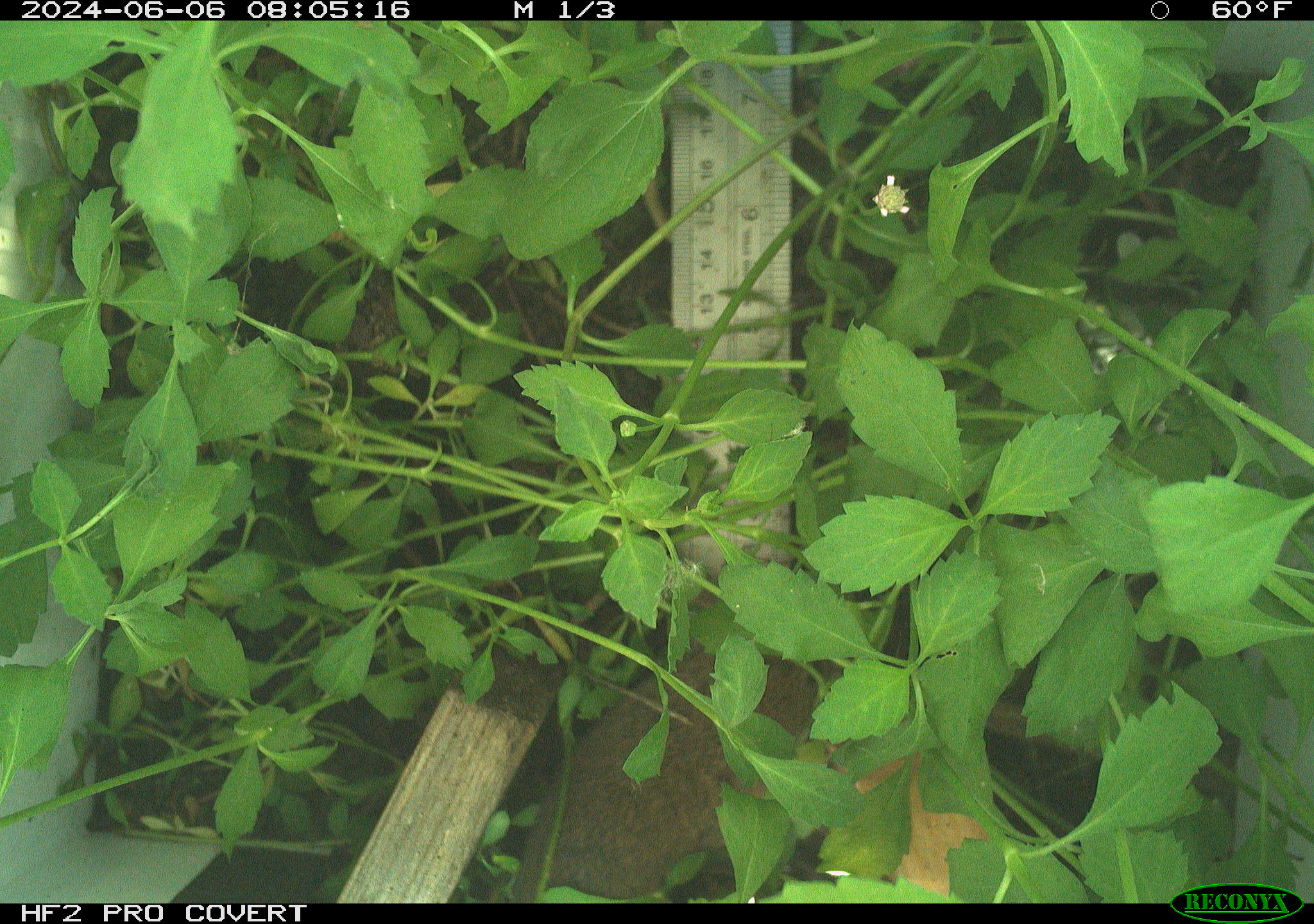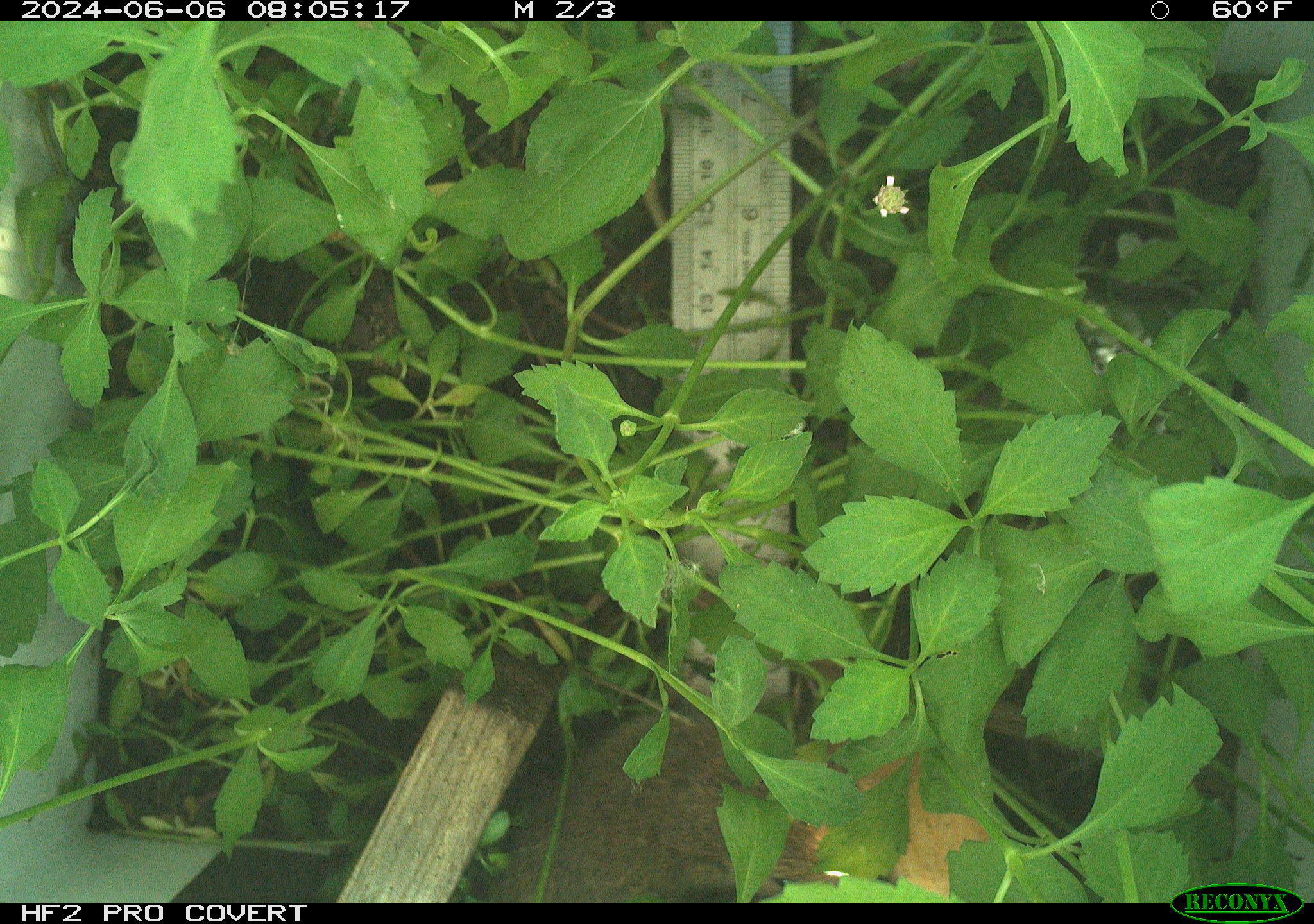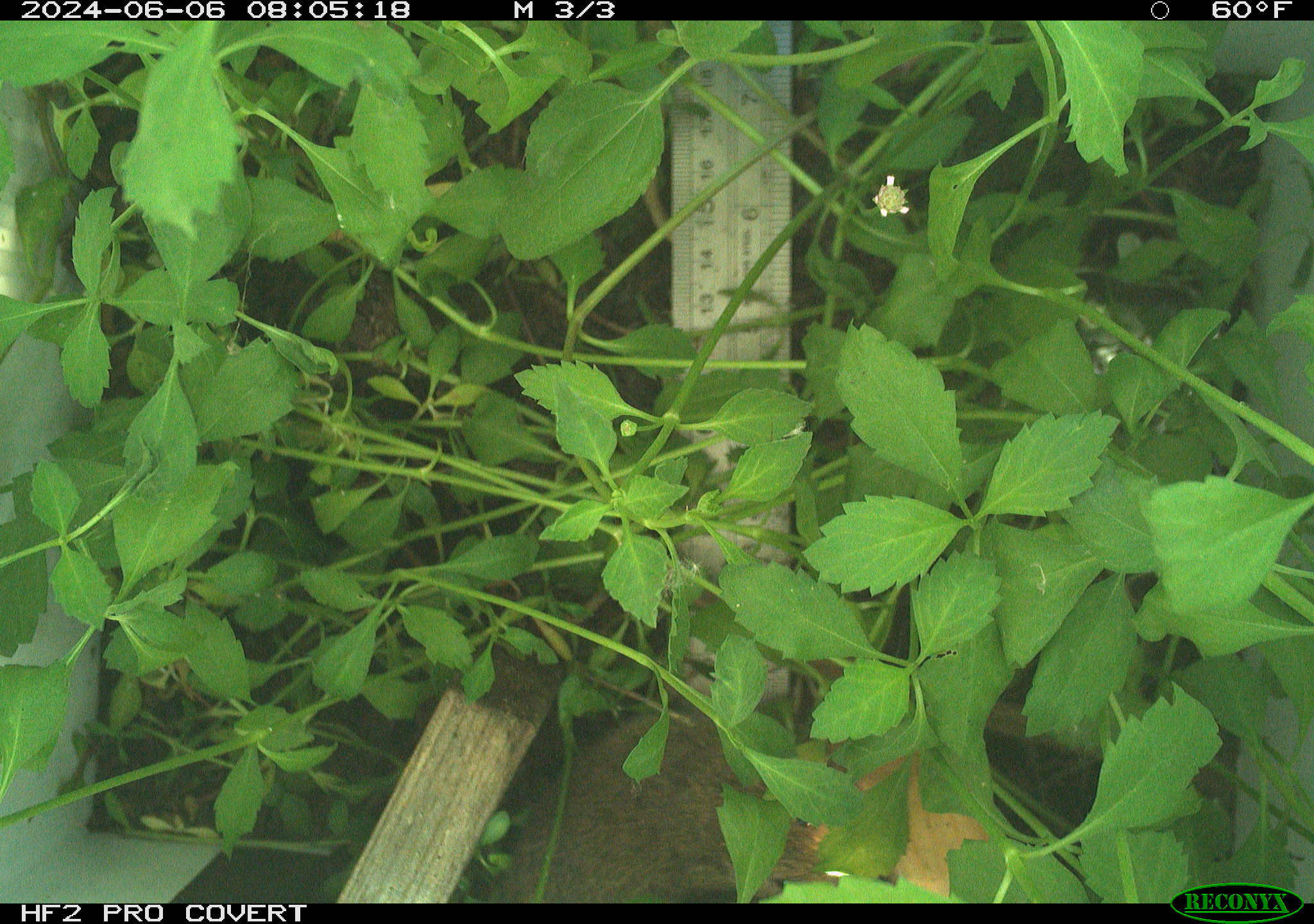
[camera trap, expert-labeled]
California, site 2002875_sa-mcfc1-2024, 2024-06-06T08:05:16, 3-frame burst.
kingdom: Animalia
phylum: Chordata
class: Mammalia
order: Rodentia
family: Cricetidae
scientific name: Arvicolinae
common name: voles, lemmings, and muskrats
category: arvicolinae subfamily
Arvicolinae subfamily (voles, lemmings, and muskrats) (Arvicolinae).